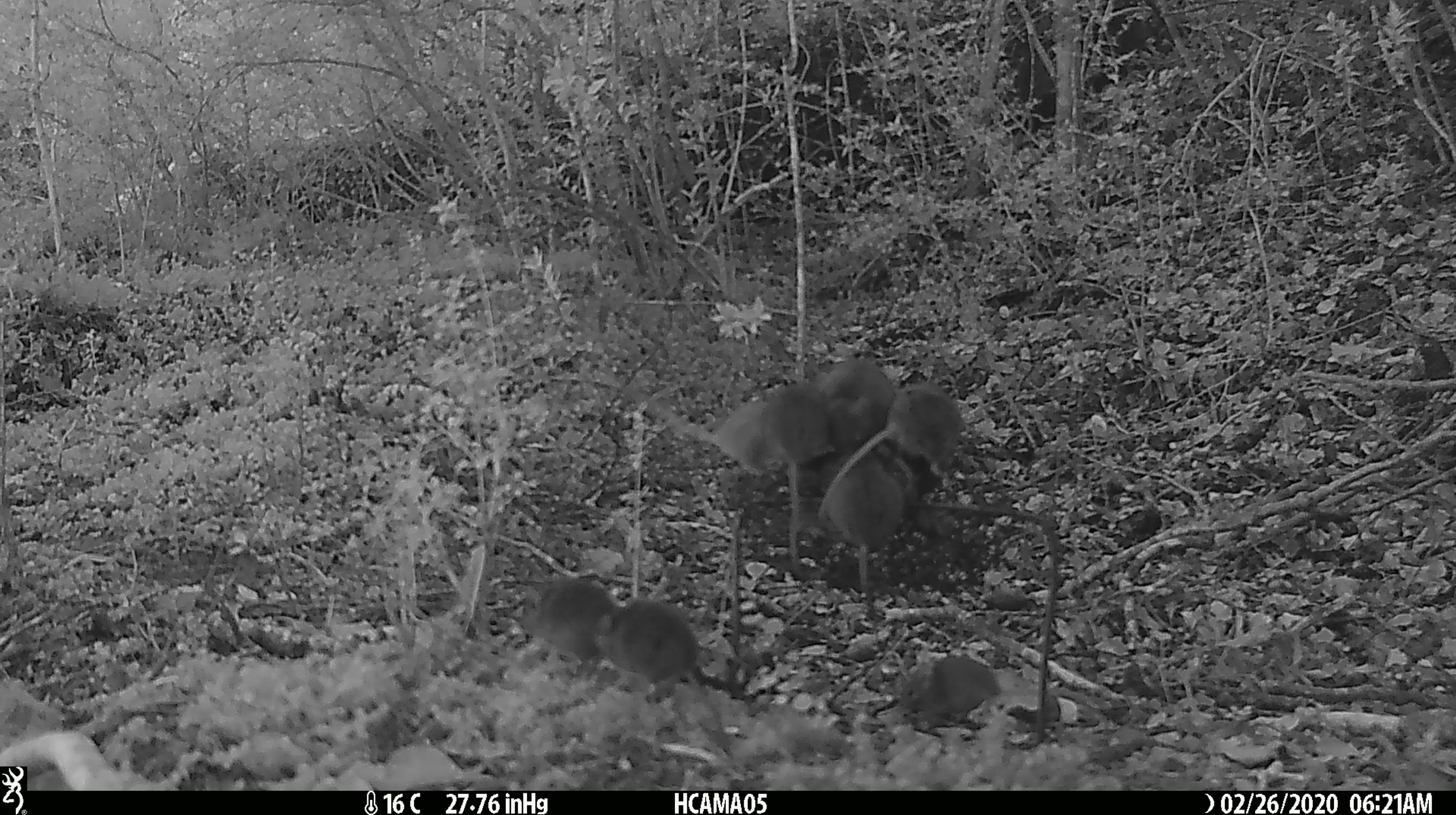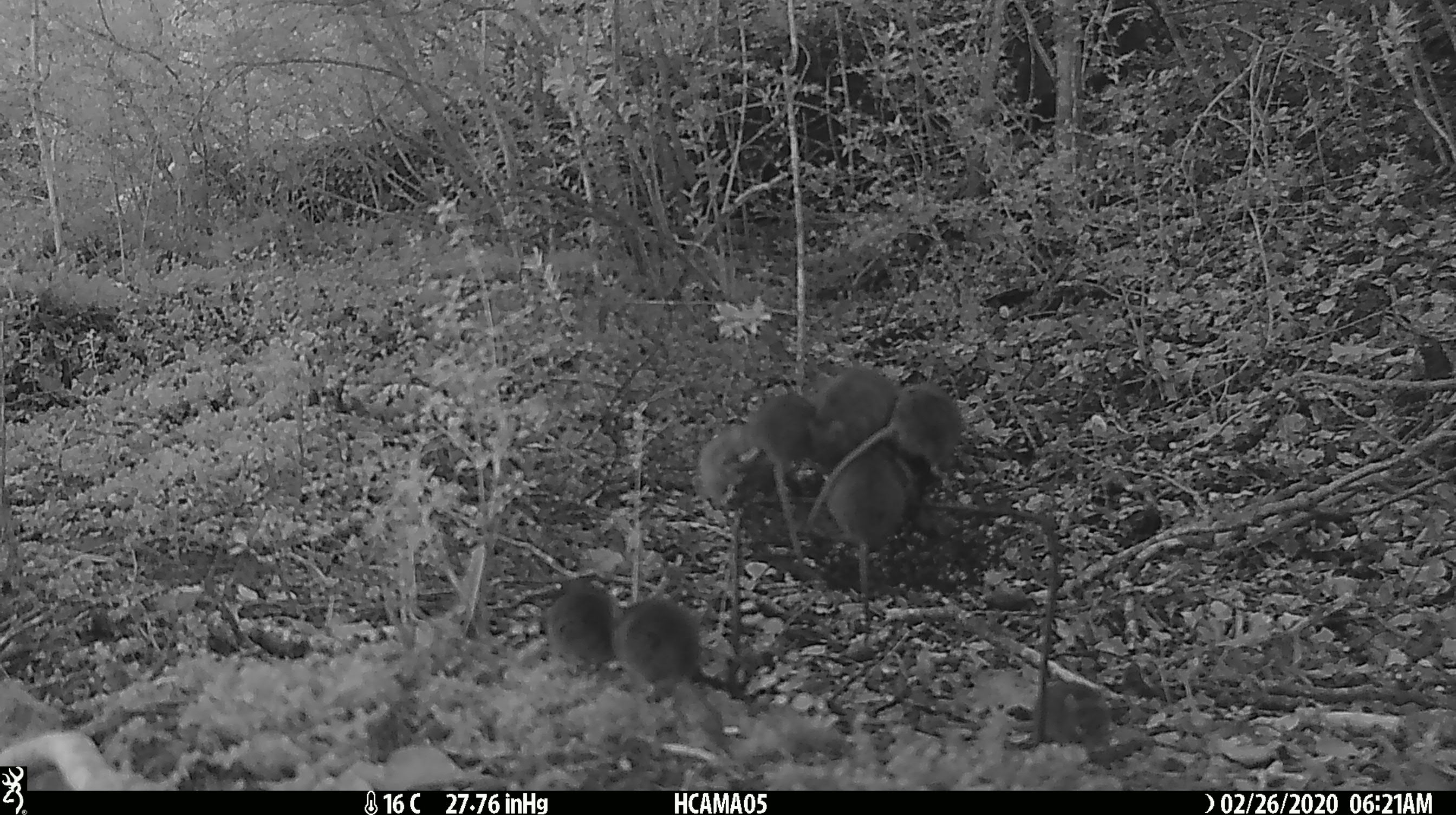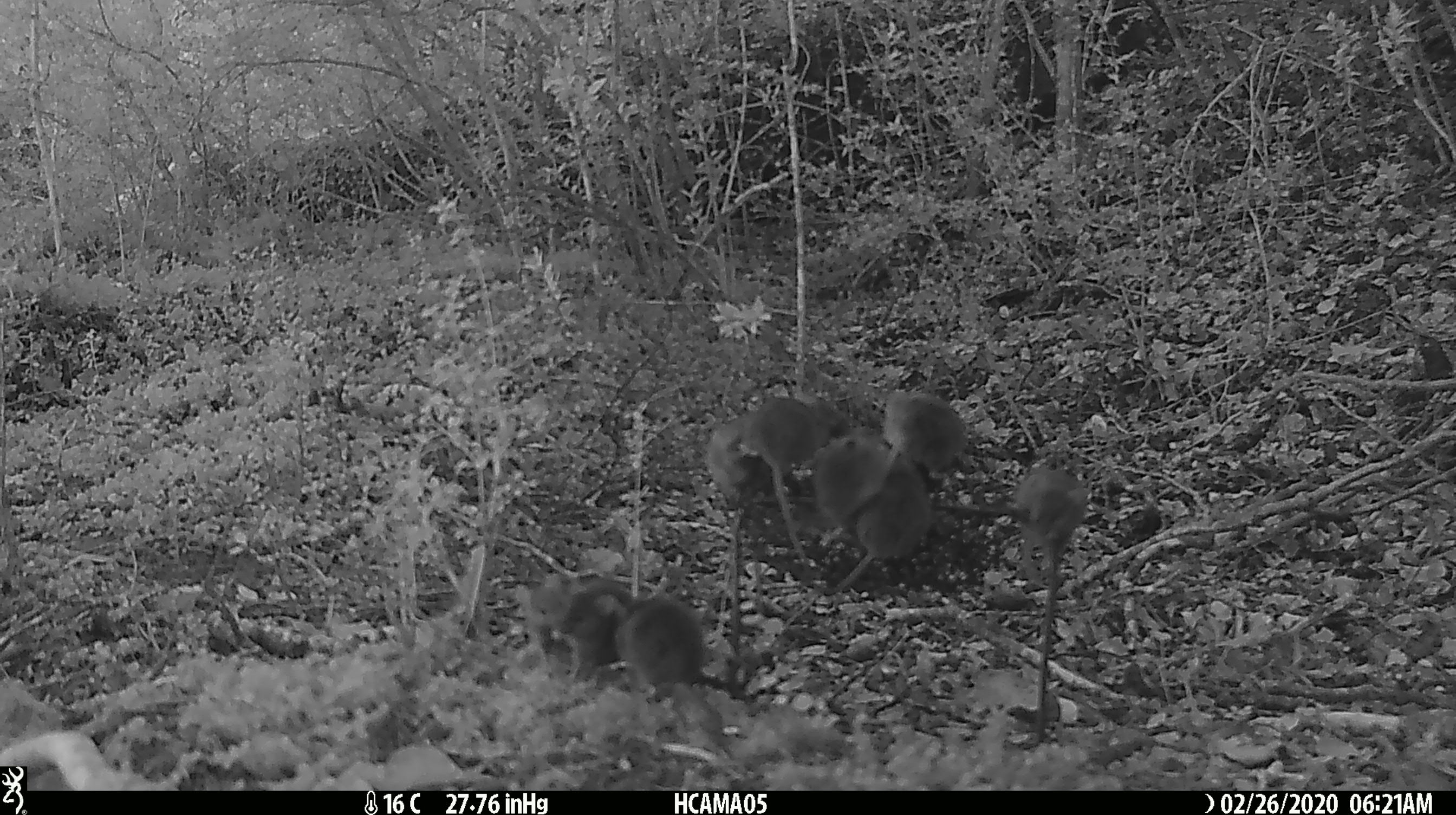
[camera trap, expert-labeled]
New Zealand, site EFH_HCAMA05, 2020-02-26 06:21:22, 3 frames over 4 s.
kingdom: Animalia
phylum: Chordata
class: Mammalia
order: Rodentia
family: Muridae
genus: Mus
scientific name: Mus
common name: mouse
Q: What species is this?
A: Mouse (Mus).